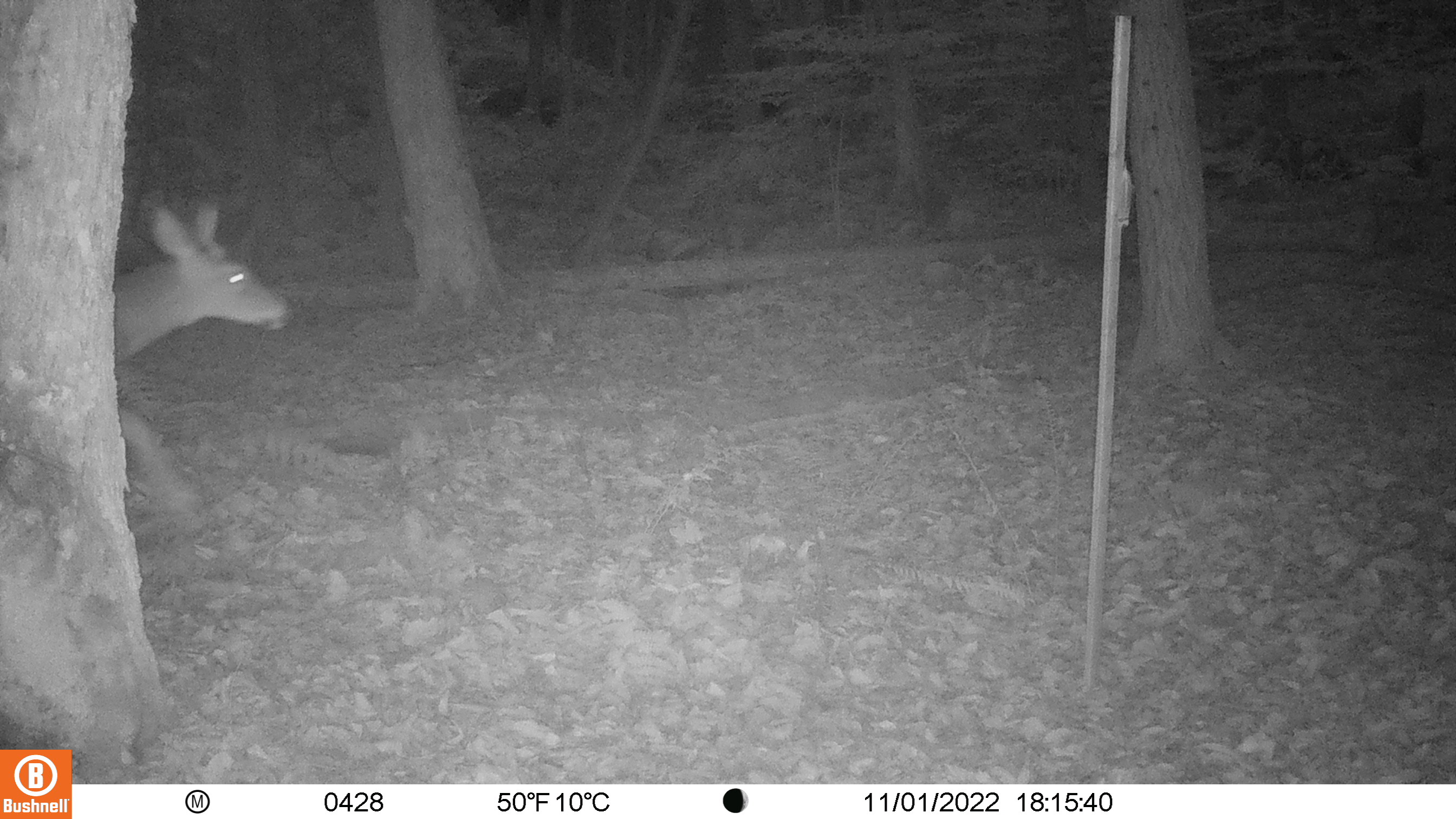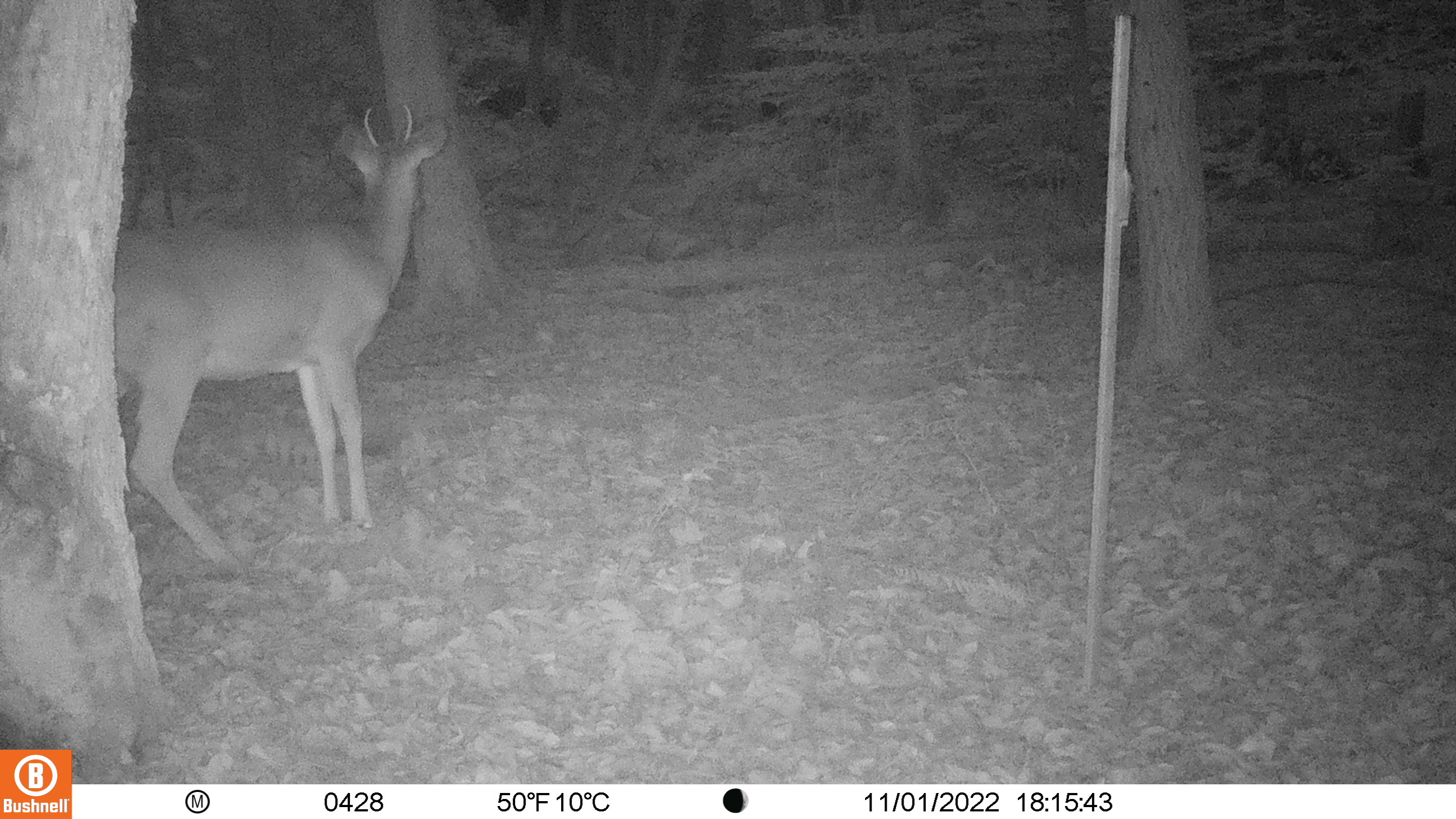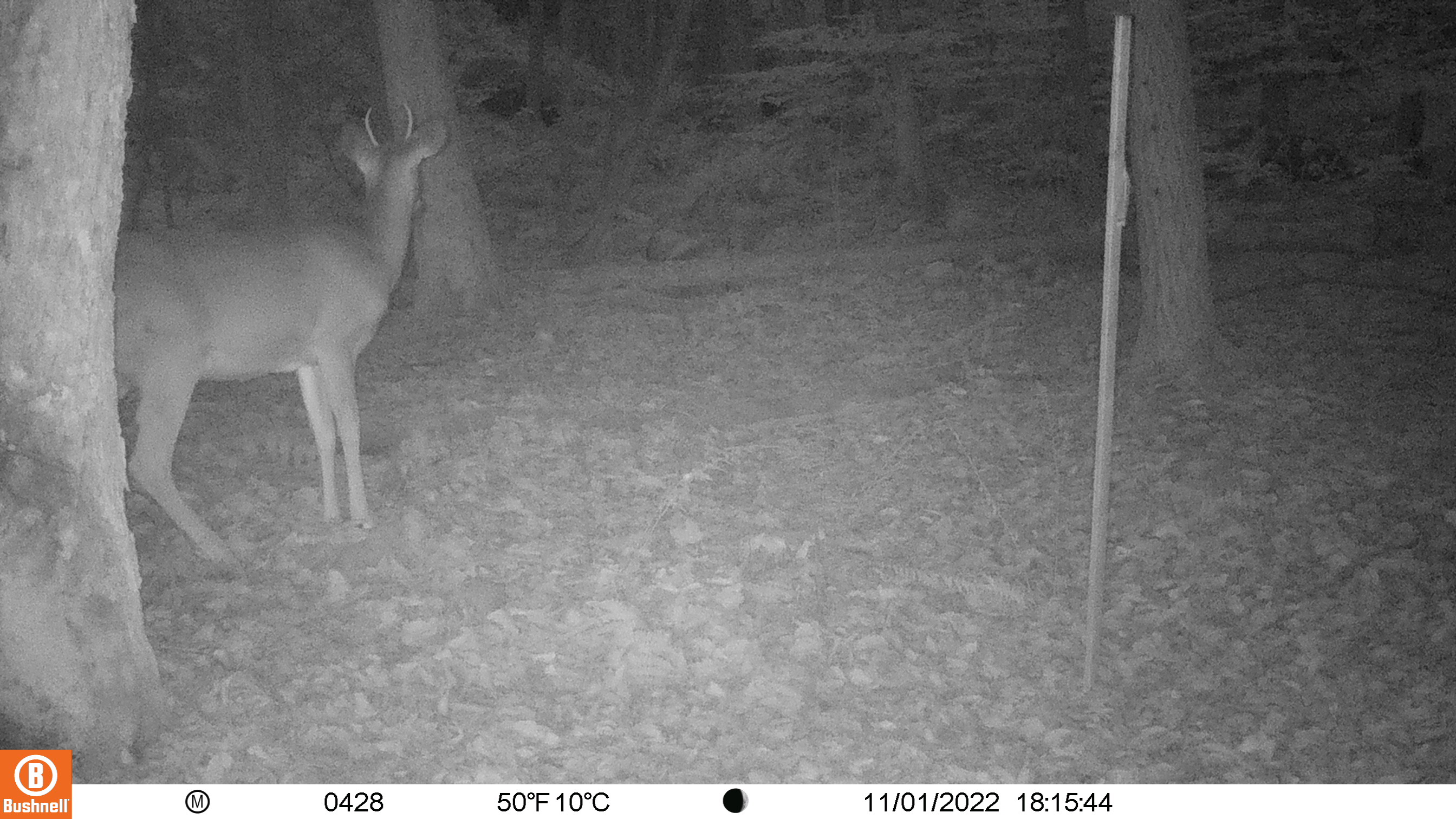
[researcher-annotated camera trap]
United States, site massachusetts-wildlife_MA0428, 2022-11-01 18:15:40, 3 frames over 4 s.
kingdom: Animalia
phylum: Chordata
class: Mammalia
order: Artiodactyla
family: Cervidae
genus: Odocoileus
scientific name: Odocoileus virginianus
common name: white-tailed deer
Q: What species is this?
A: White-tailed deer (Odocoileus virginianus).